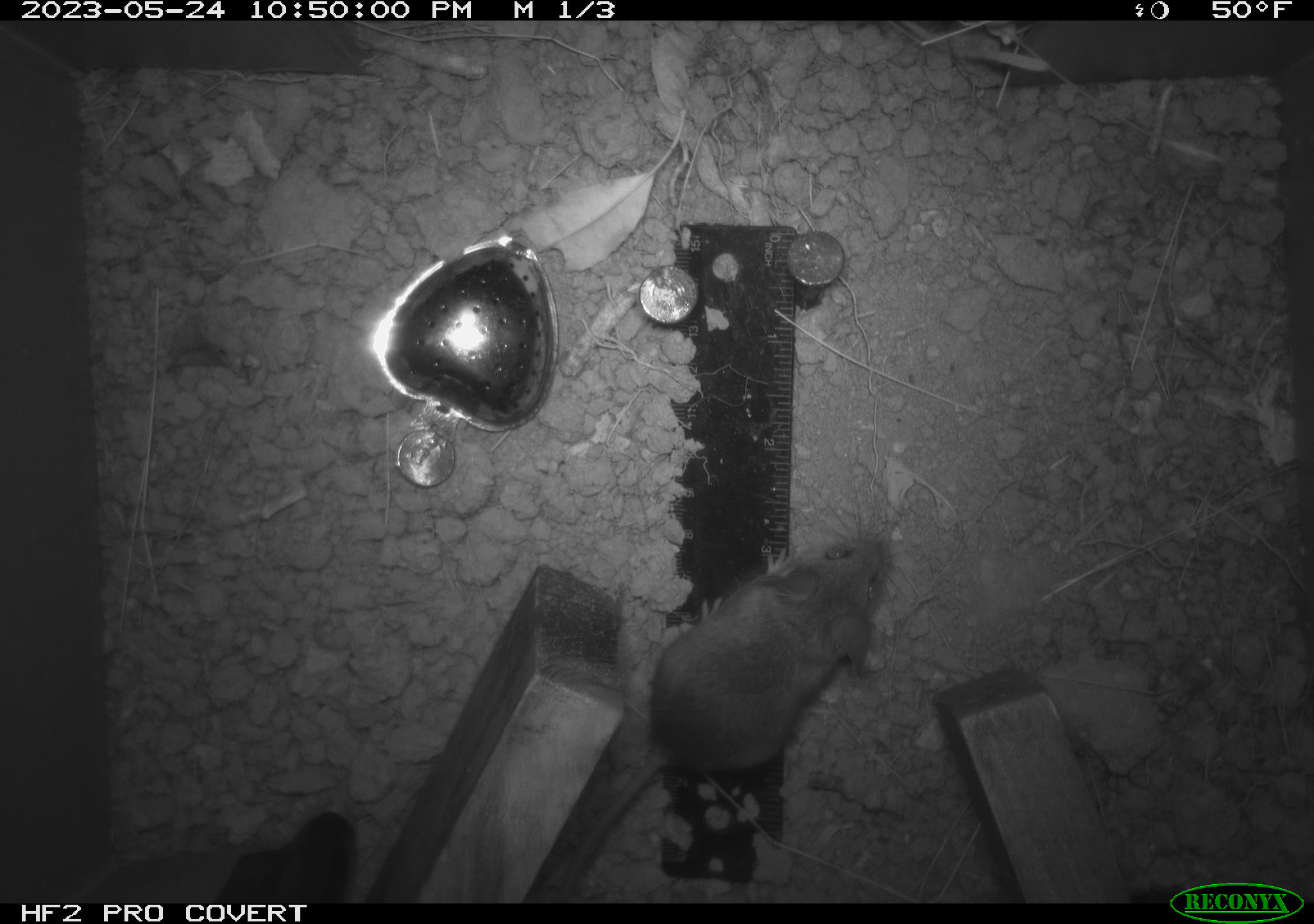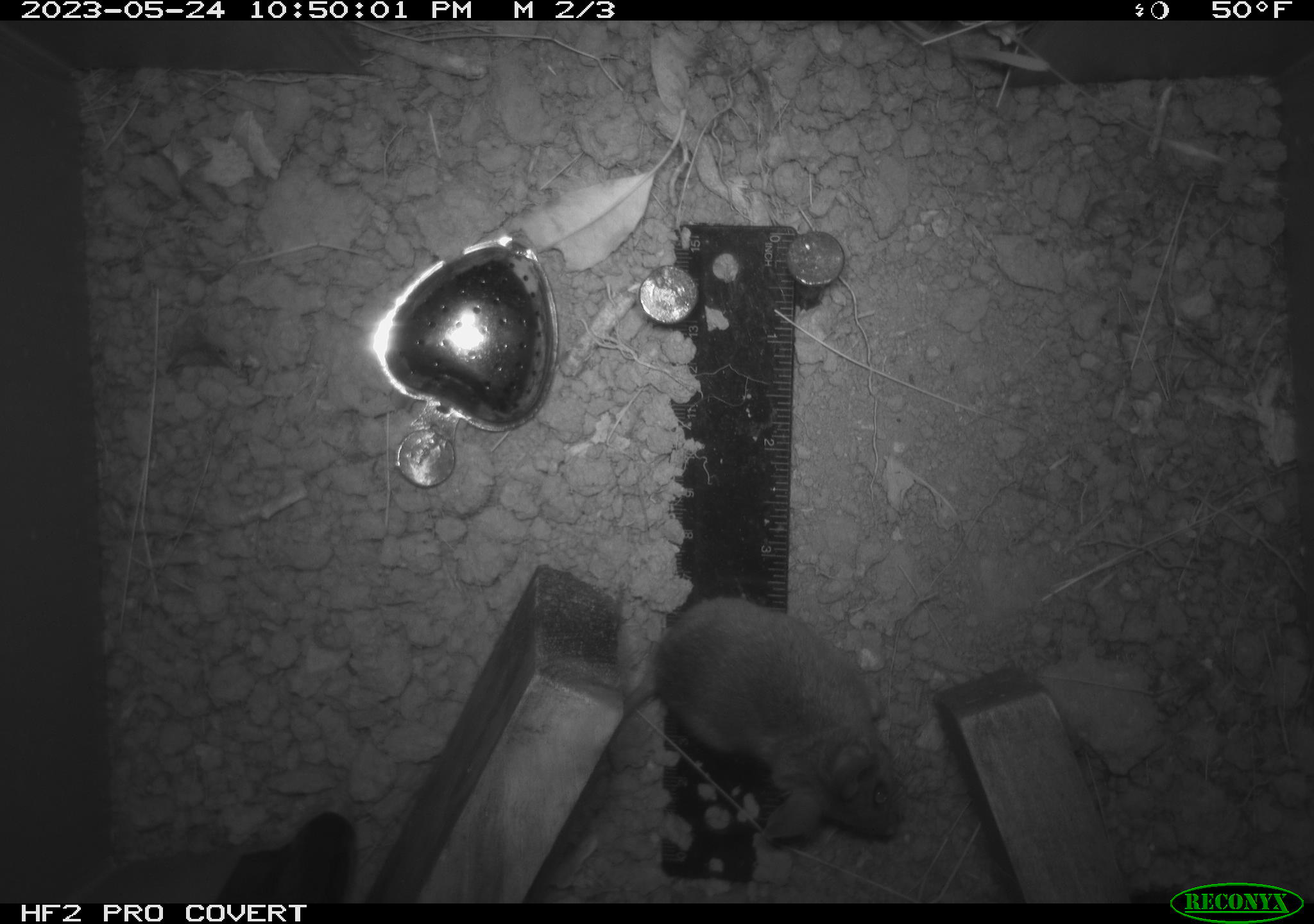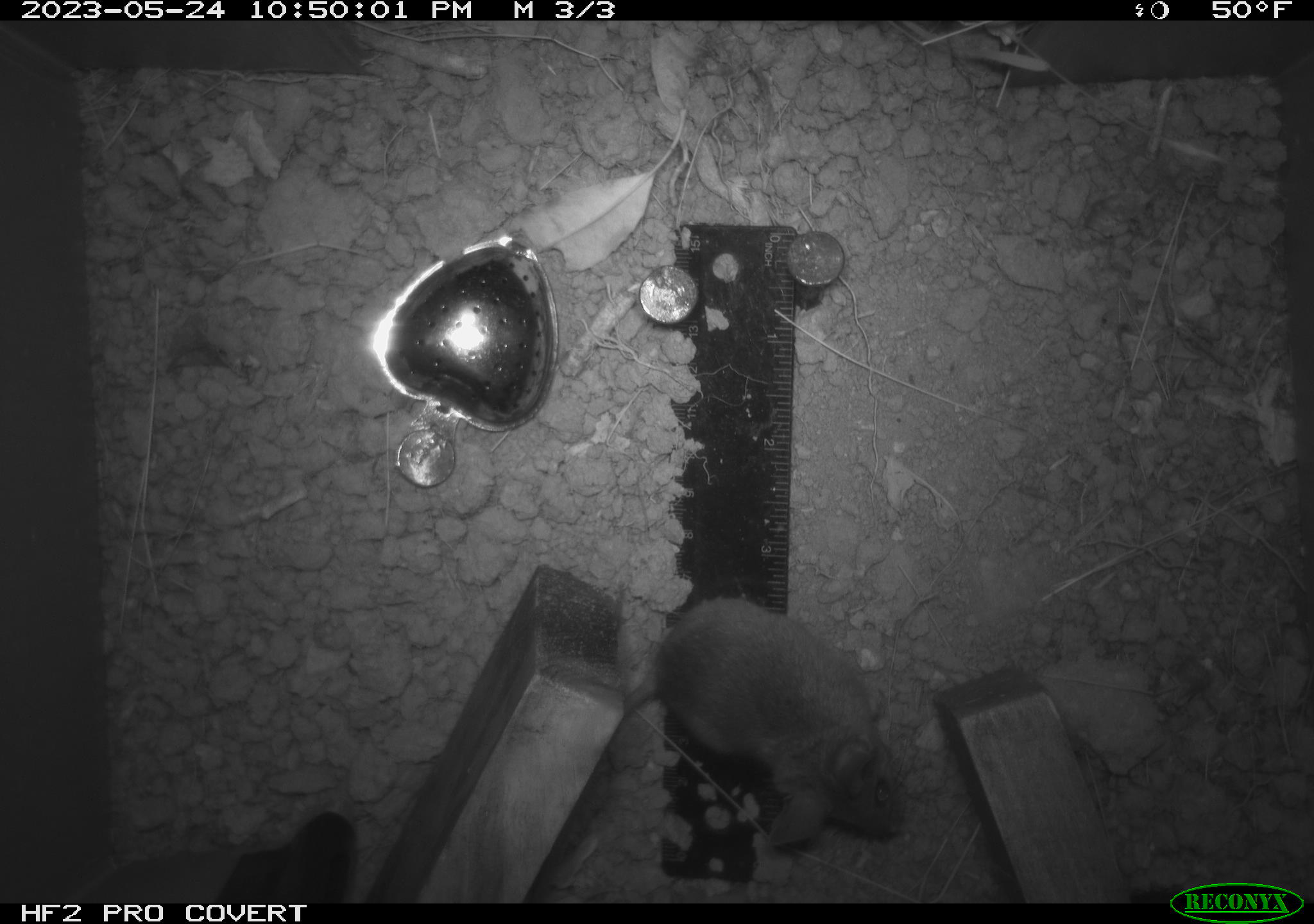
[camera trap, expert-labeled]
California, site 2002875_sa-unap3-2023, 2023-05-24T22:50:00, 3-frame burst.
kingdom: Animalia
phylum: Chordata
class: Mammalia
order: Rodentia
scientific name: Rodentia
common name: mouse species